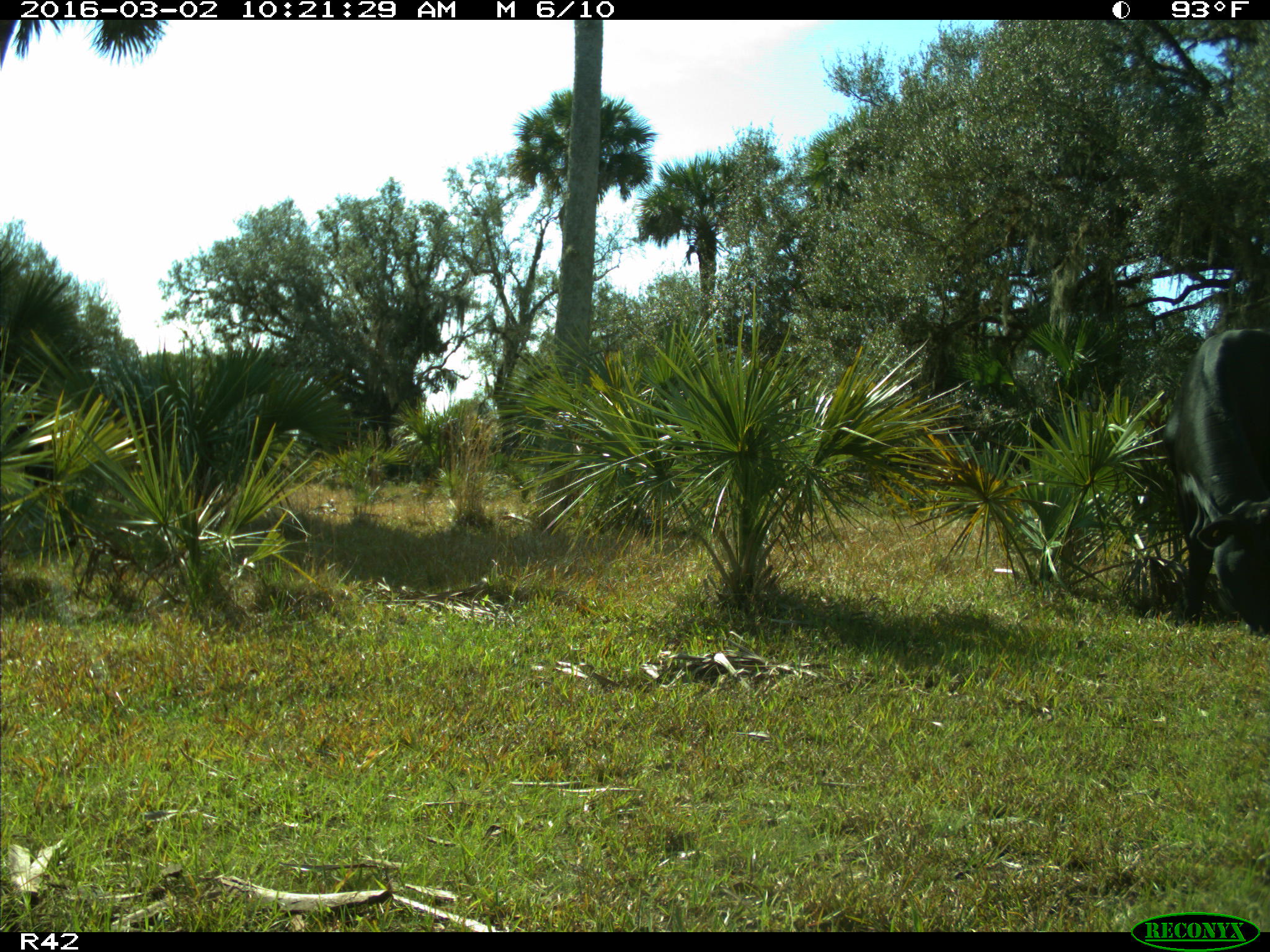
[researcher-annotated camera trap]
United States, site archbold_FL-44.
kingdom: Animalia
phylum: Chordata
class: Mammalia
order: Artiodactyla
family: Bovidae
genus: Bos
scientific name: Bos taurus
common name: domestic cow